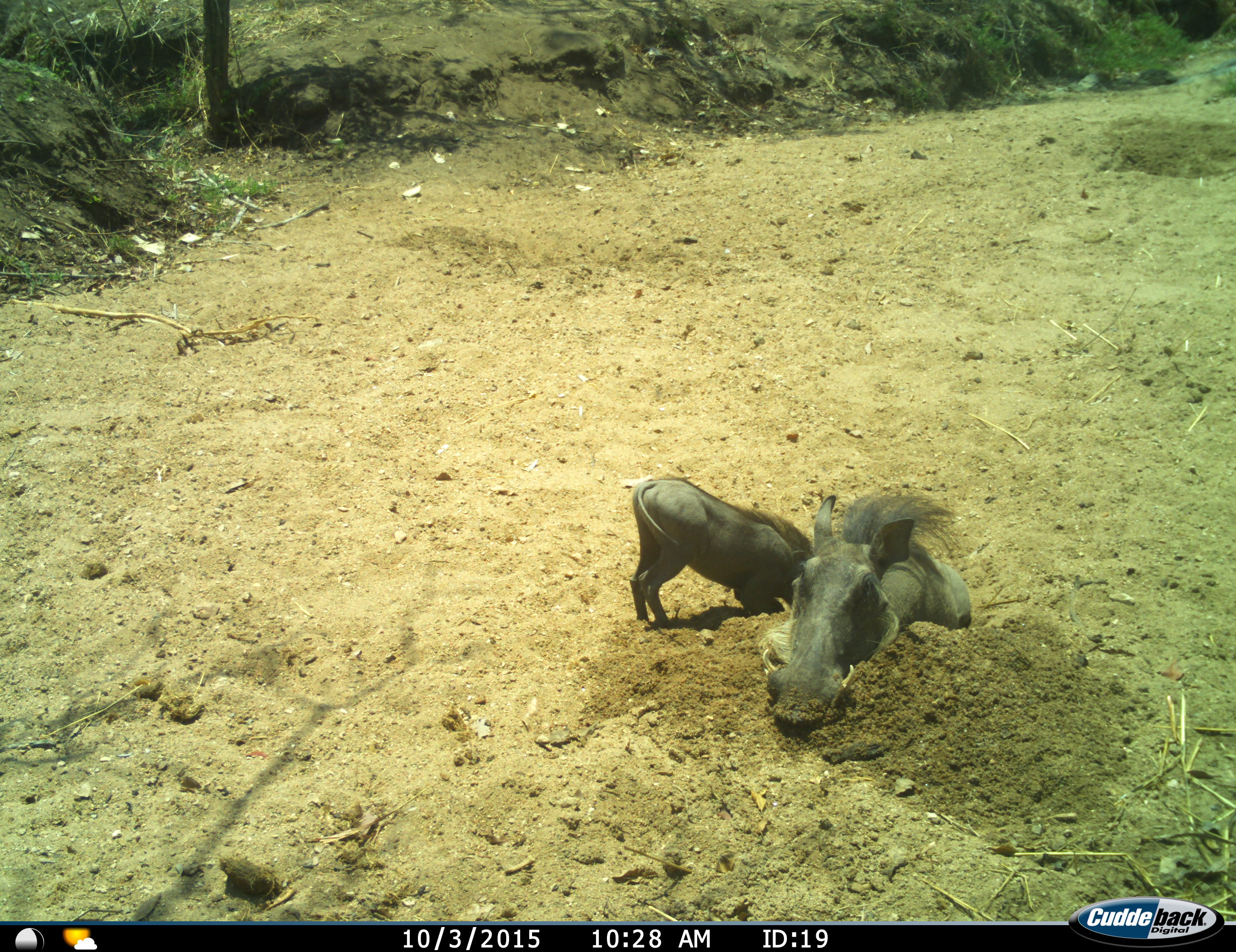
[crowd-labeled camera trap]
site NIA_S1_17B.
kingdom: Animalia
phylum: Chordata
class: Mammalia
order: Artiodactyla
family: Suidae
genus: Phacochoerus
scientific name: Phacochoerus africanus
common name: warthog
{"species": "warthog (Phacochoerus africanus)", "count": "2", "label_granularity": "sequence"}